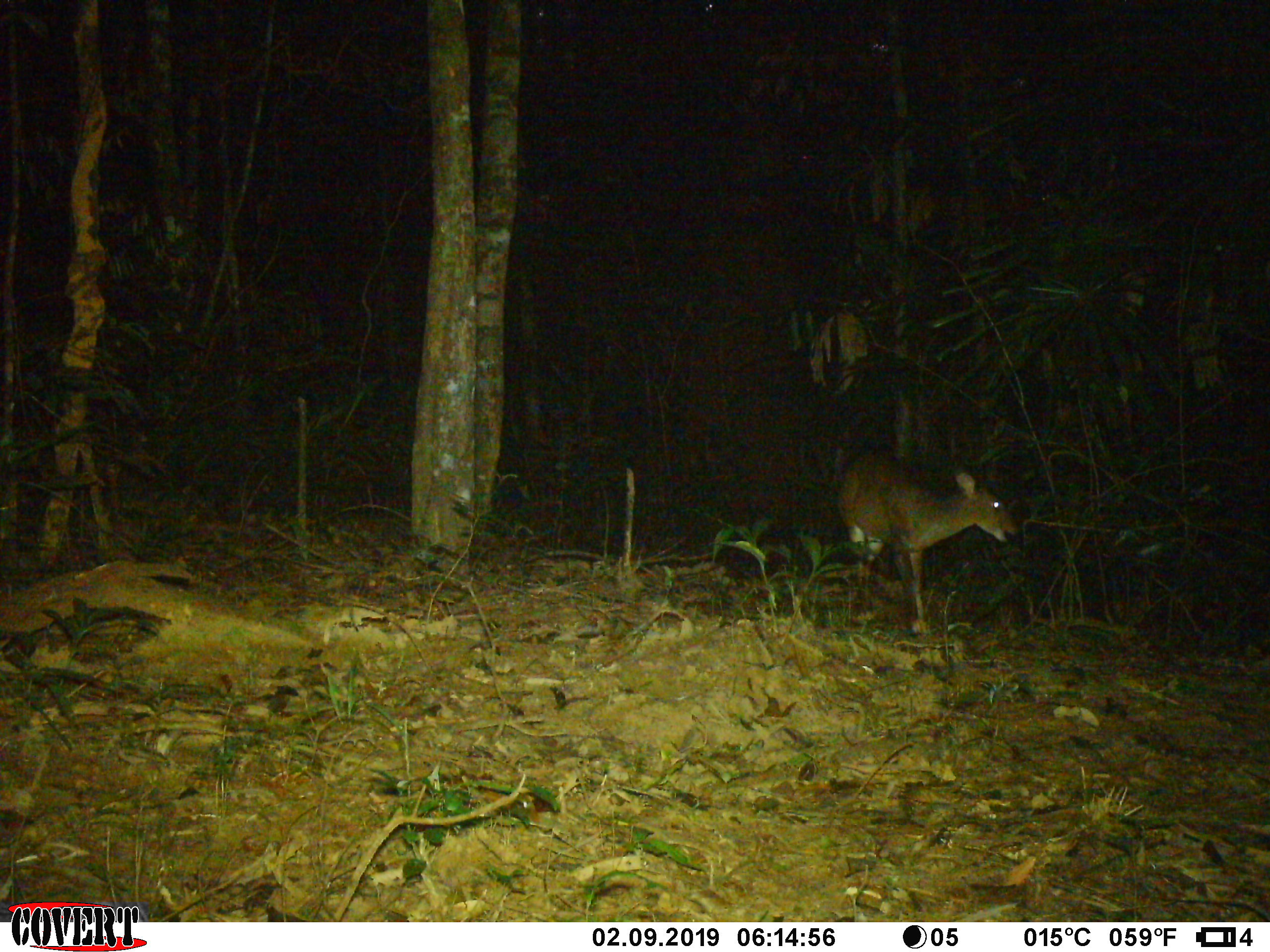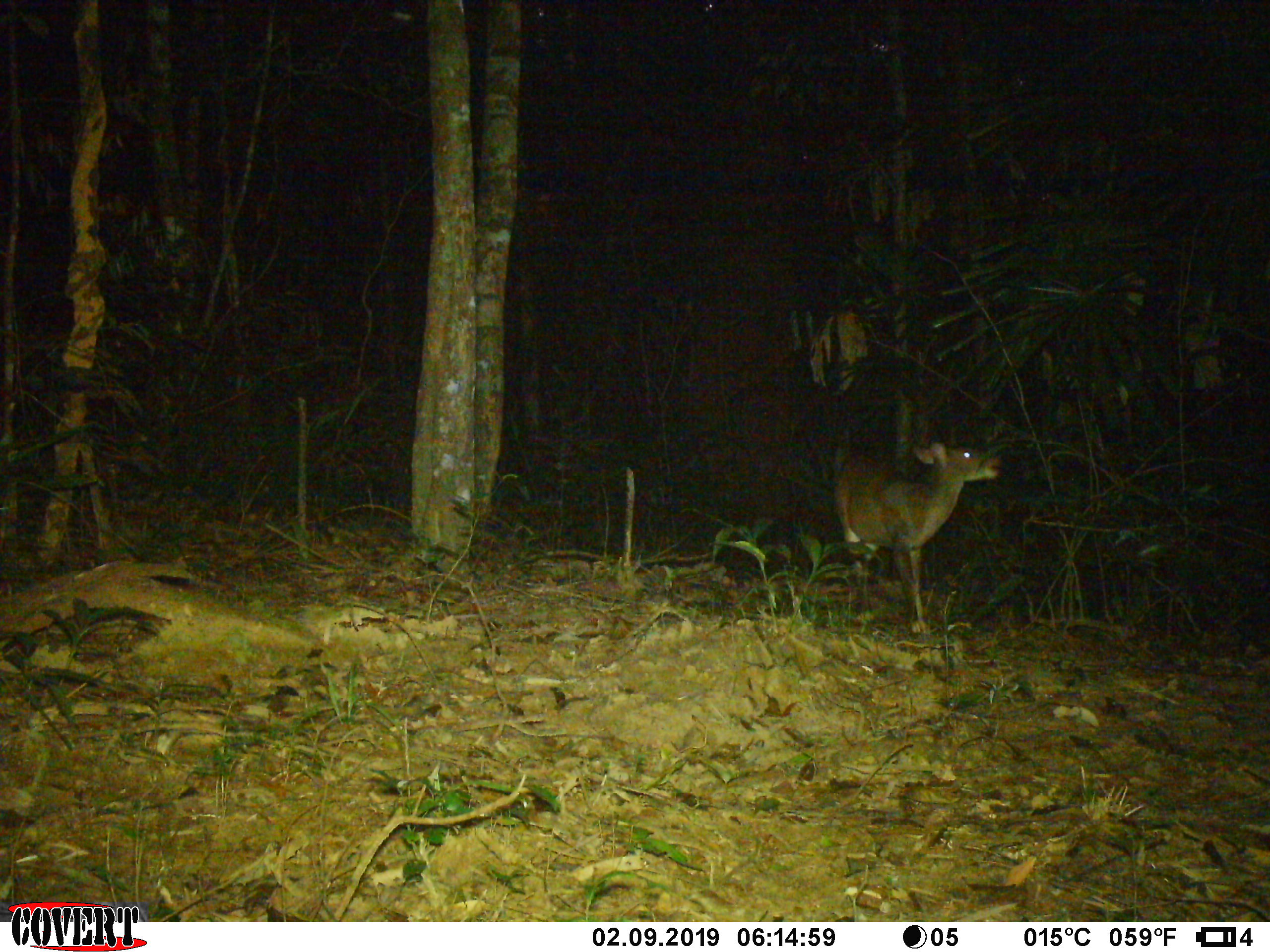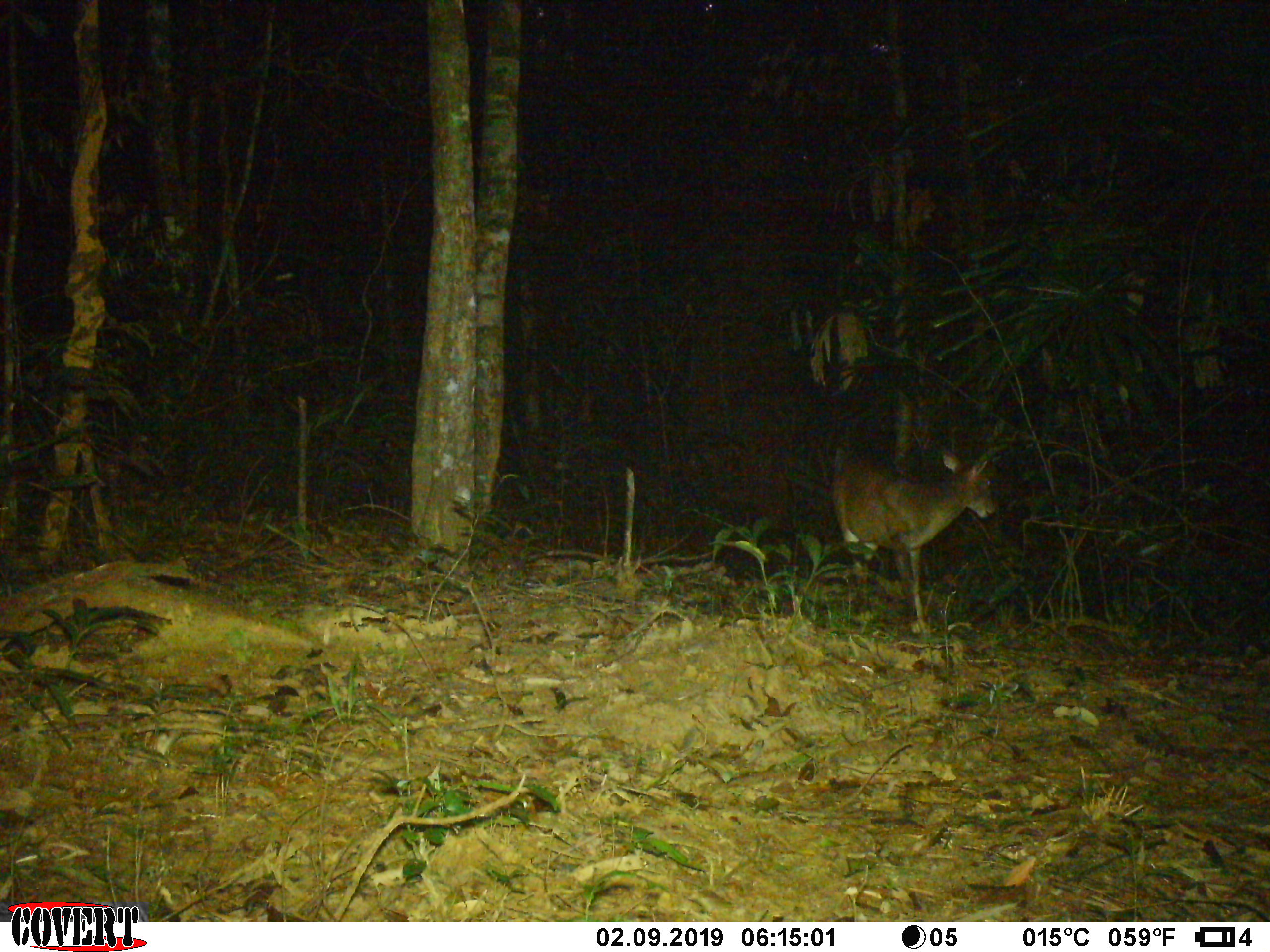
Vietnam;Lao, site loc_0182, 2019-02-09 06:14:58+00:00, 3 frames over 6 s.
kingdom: Animalia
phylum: Chordata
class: Mammalia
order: Artiodactyla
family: Cervidae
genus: Muntiacus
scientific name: Muntiacus vuquangensis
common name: large-antlered muntjac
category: large antlered muntjac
Large antlered muntjac (large-antlered muntjac) (Muntiacus vuquangensis). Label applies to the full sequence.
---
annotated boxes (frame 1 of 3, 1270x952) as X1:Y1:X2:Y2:
large antlered muntjac: 833:449:1019:638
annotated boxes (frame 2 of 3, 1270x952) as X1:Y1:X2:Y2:
large antlered muntjac: 833:440:1003:633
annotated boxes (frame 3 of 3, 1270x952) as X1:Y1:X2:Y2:
large antlered muntjac: 830:448:996:633